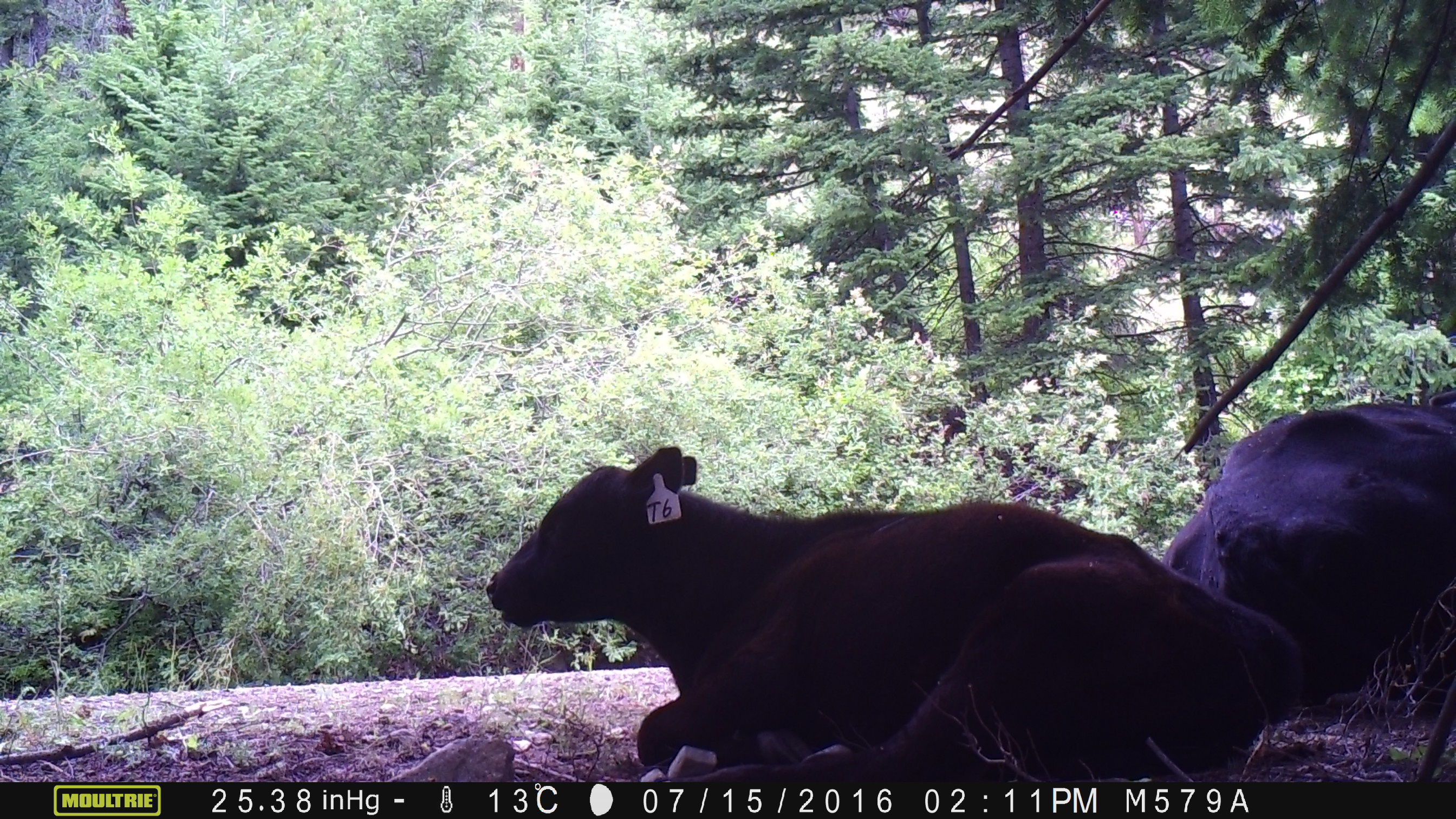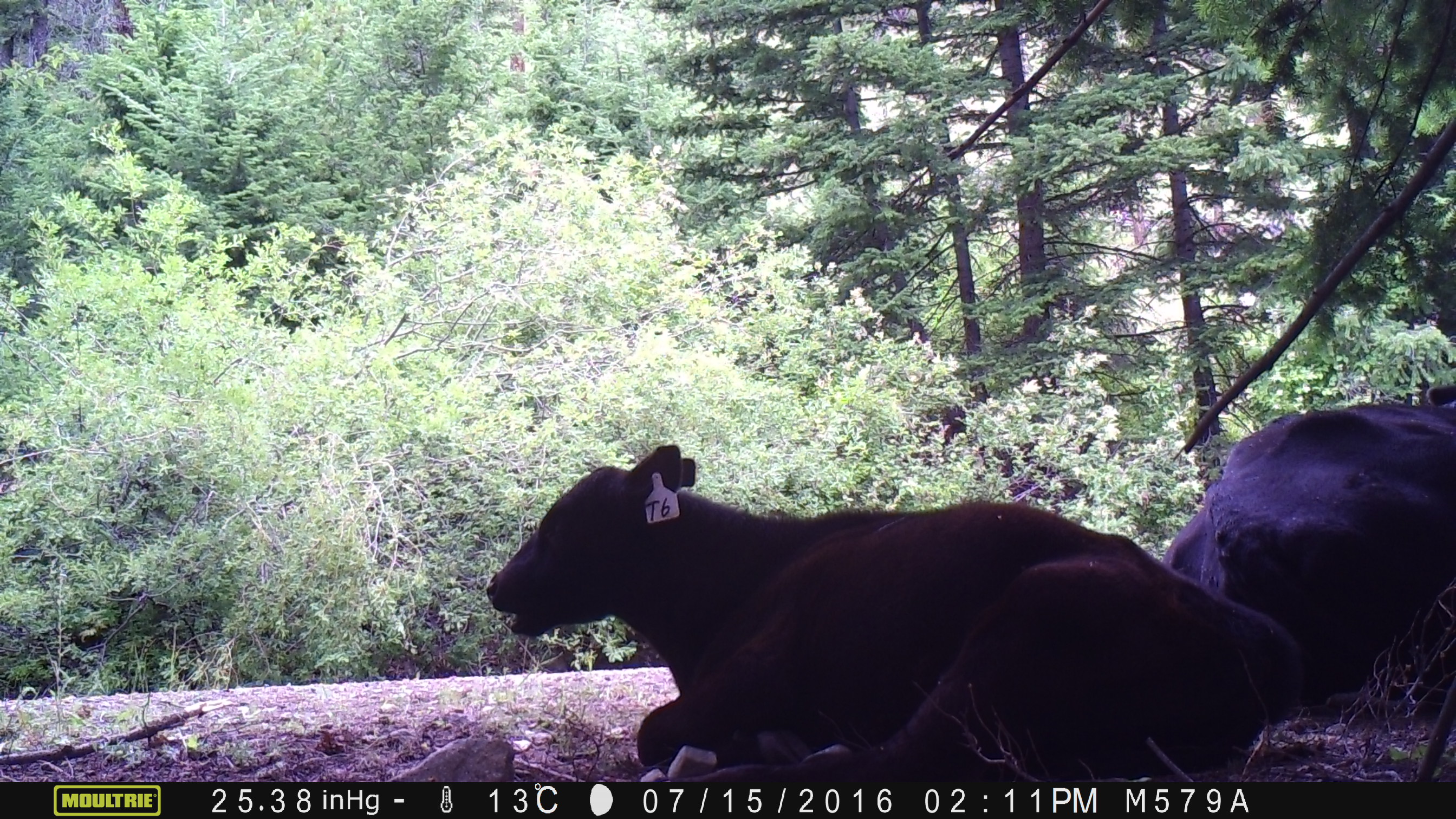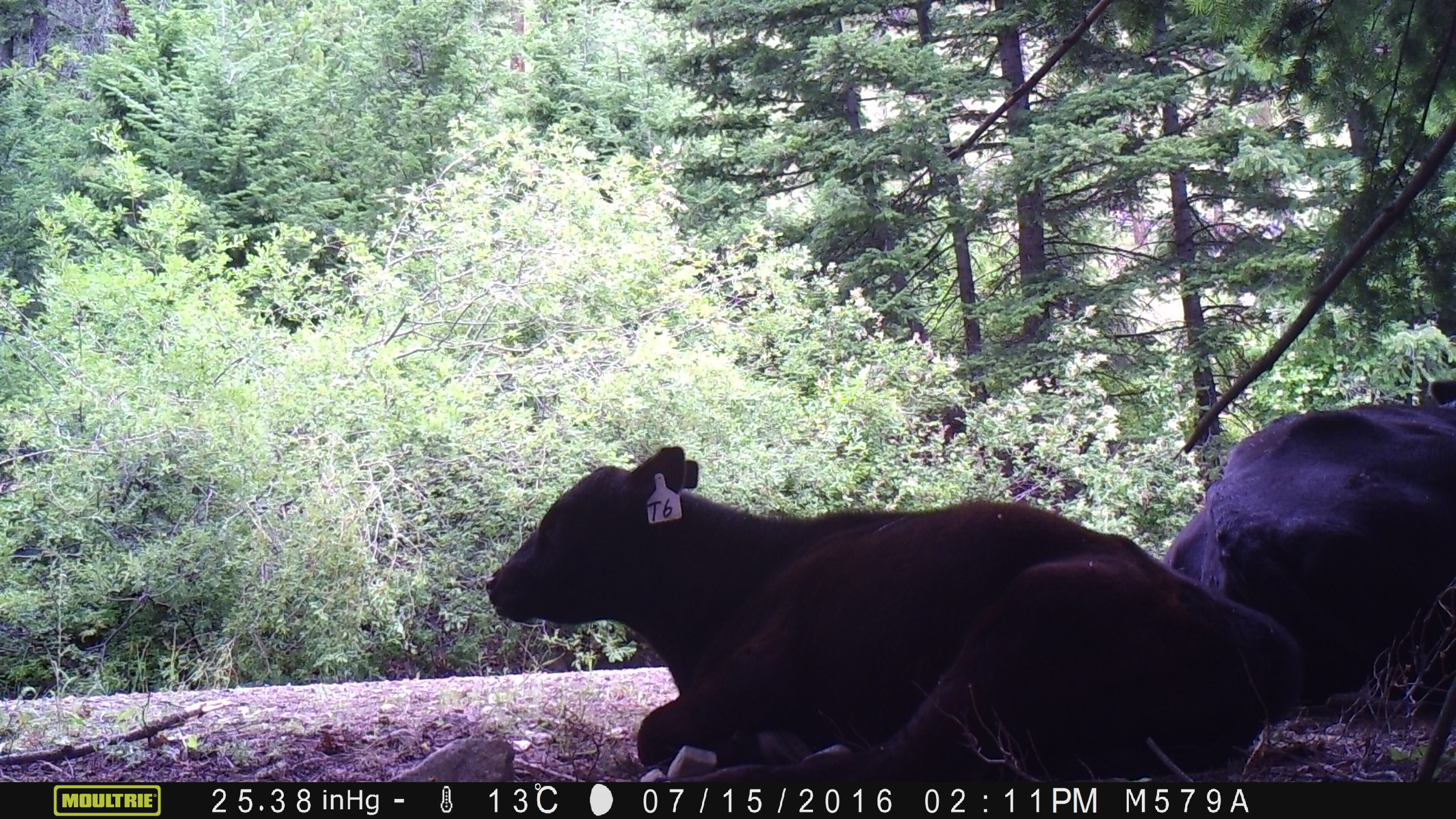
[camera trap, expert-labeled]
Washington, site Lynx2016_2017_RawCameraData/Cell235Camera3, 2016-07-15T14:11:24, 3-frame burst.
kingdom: Animalia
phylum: Chordata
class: Mammalia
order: Artiodactyla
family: Bovidae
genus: Bos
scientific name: Bos taurus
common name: domestic cattle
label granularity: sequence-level